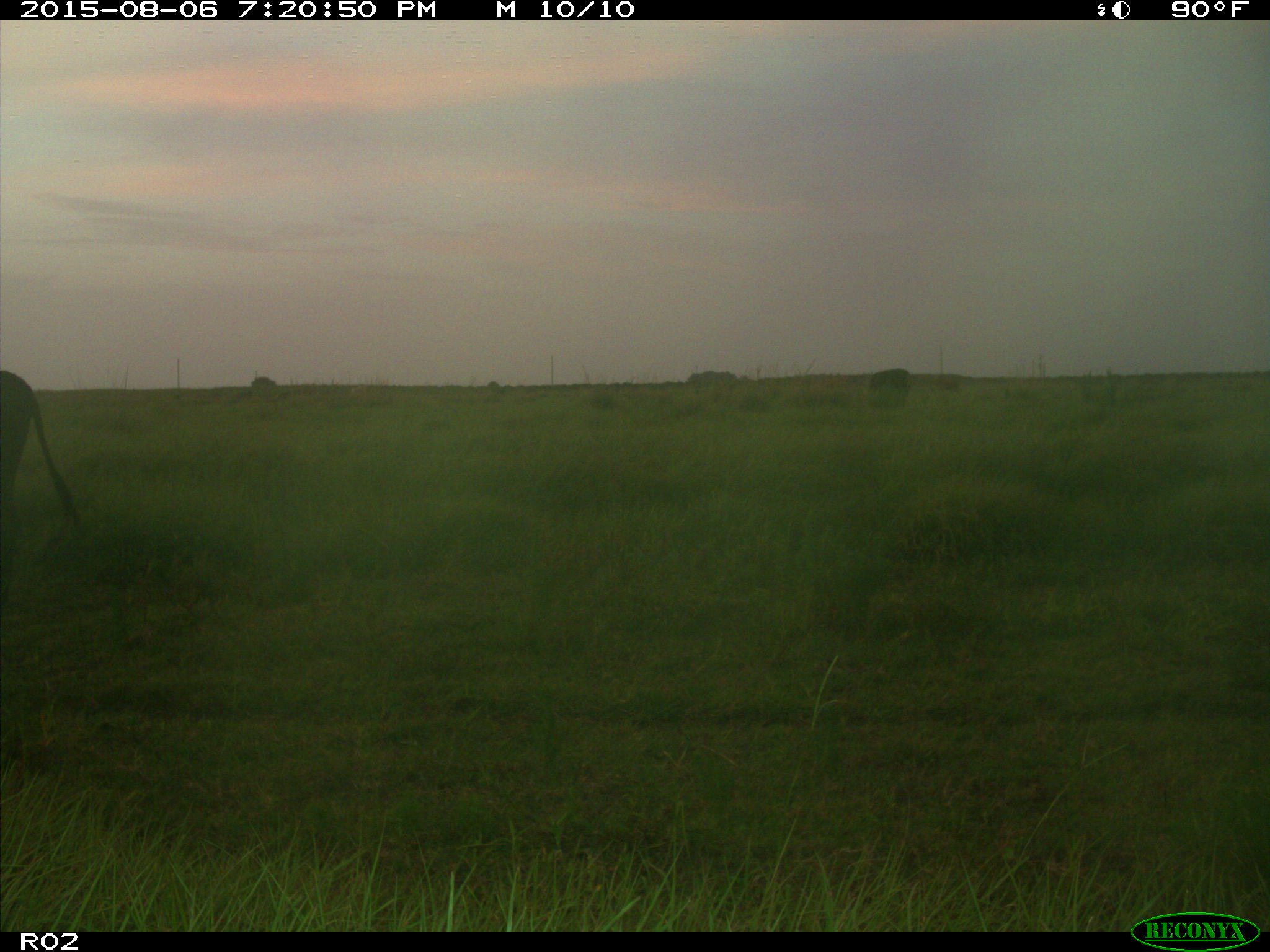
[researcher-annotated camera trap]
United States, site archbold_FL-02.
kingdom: Animalia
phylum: Chordata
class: Mammalia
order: Artiodactyla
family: Bovidae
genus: Bos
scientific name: Bos taurus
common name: domestic cow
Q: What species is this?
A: Bos taurus (domestic cow).